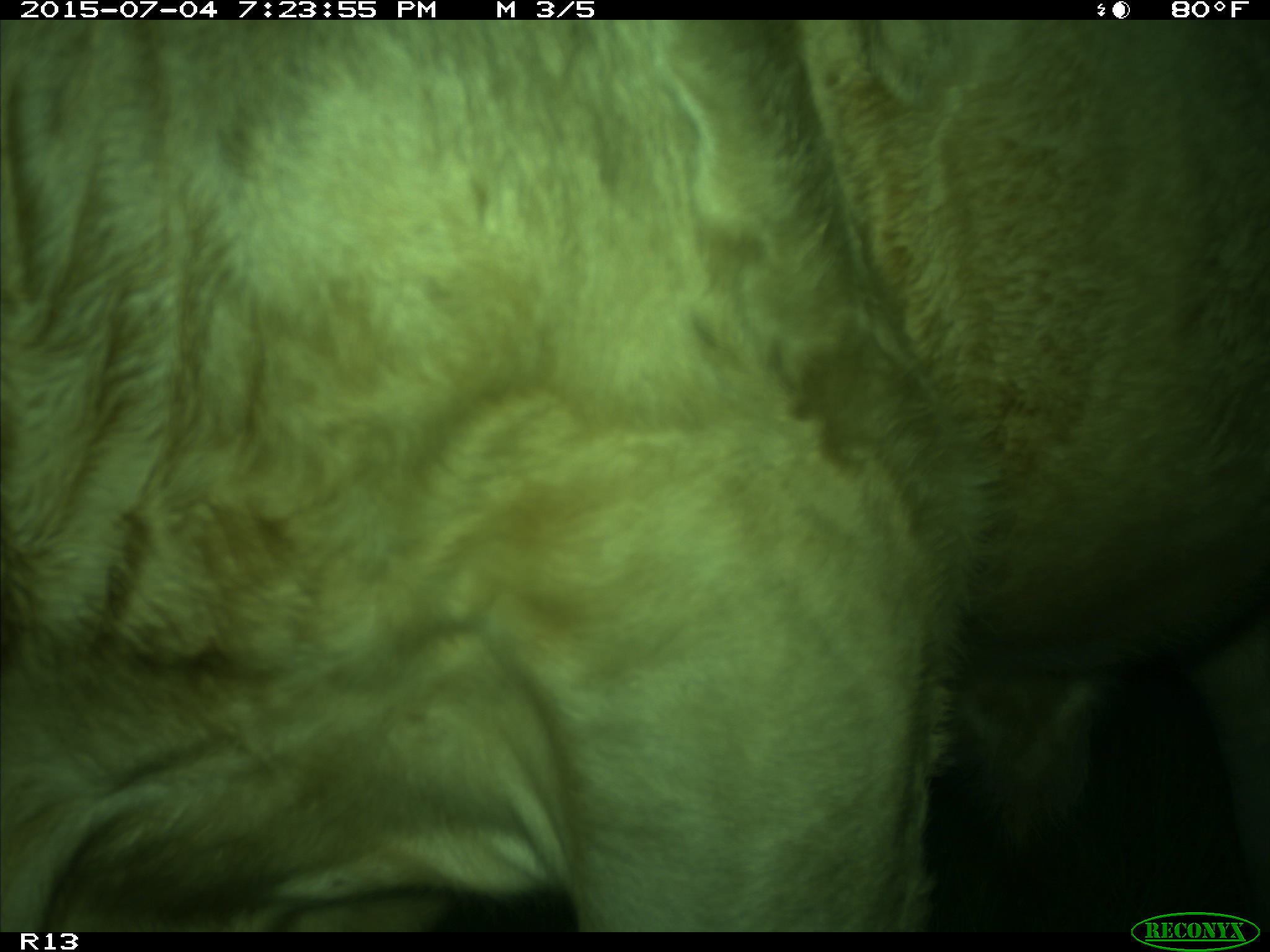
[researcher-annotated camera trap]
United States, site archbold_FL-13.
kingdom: Animalia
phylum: Chordata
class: Mammalia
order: Artiodactyla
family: Bovidae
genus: Bos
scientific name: Bos taurus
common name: domestic cow